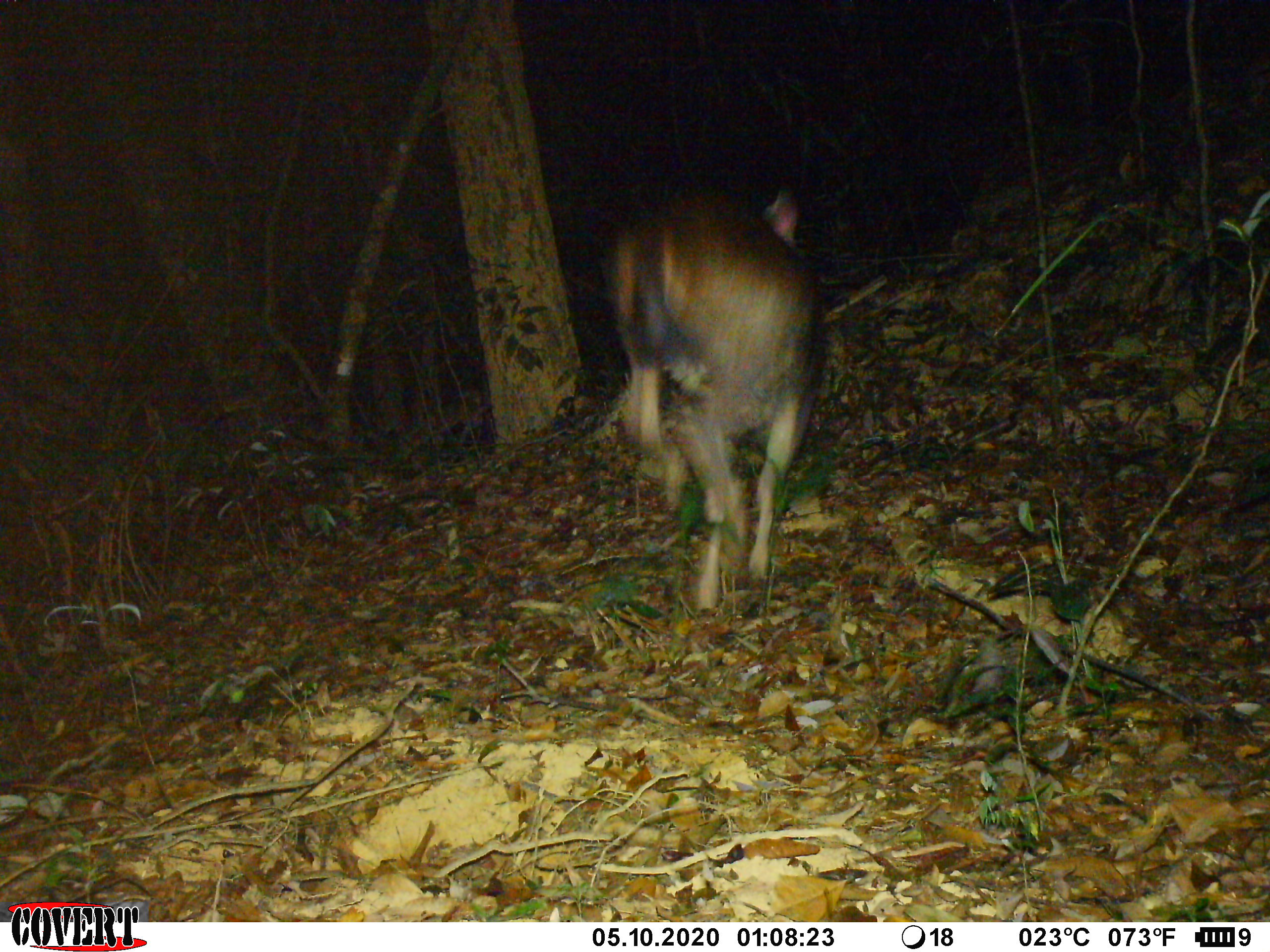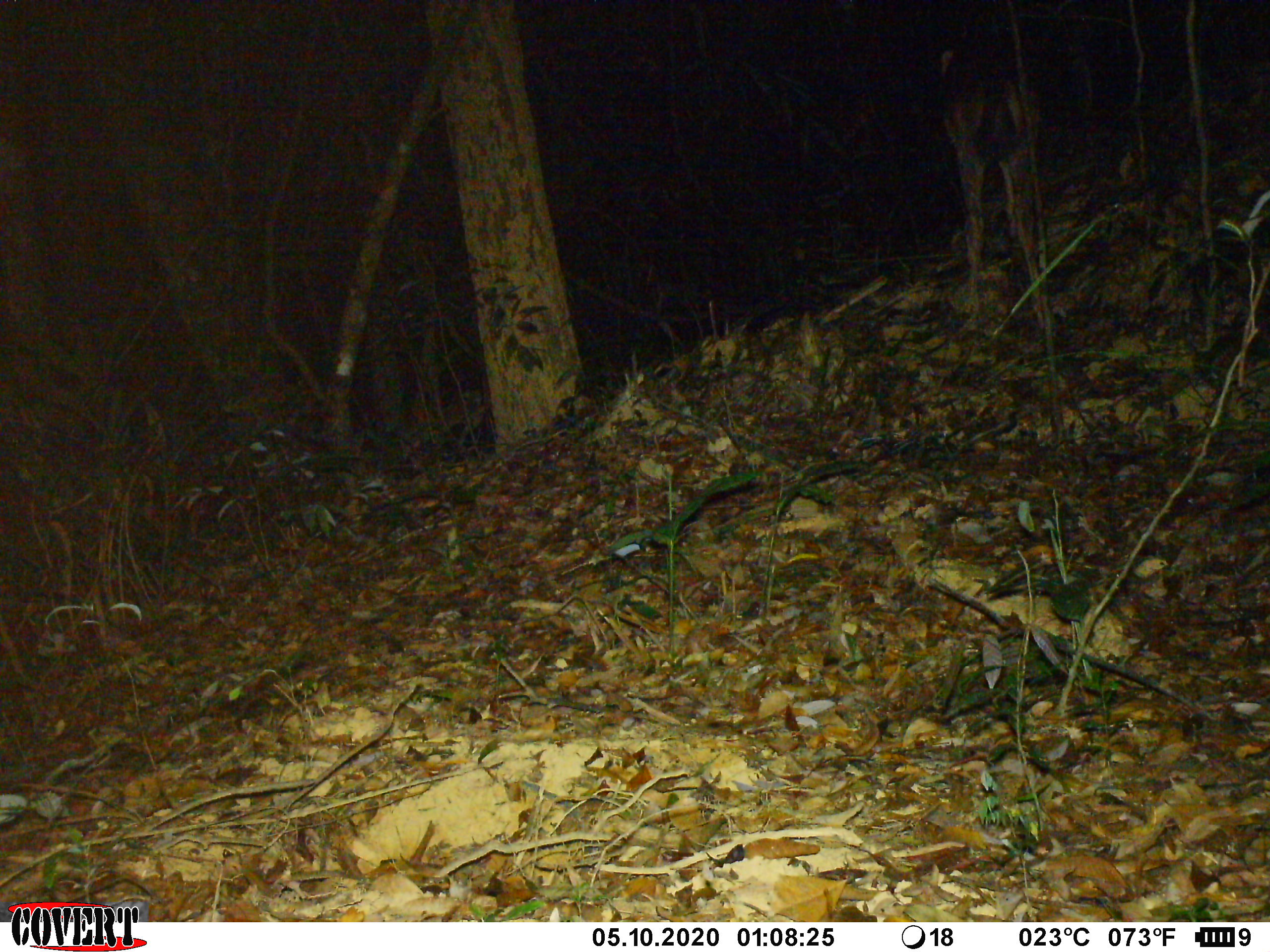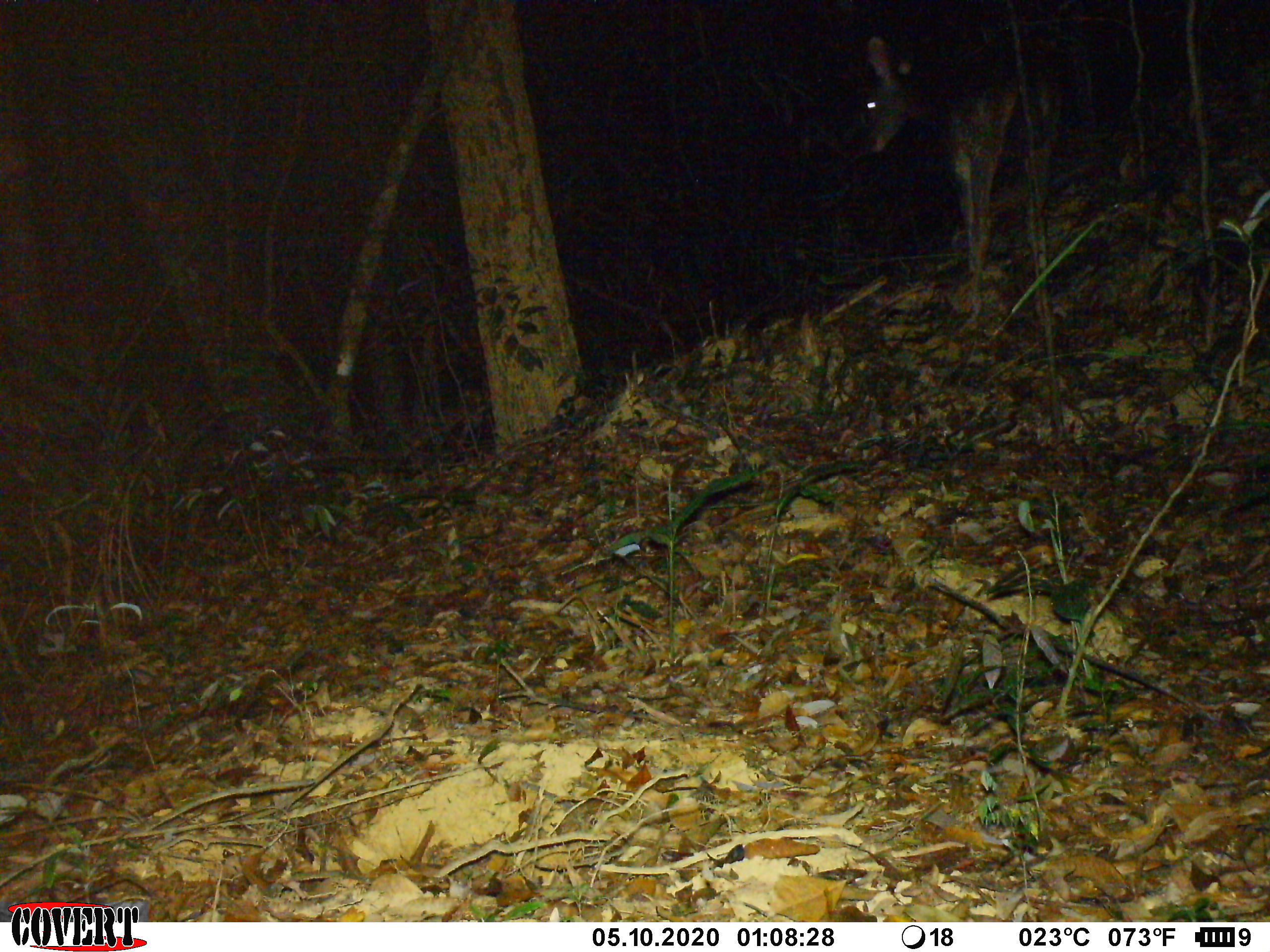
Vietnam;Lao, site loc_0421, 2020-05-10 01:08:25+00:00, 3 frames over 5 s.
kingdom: Animalia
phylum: Chordata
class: Mammalia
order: Artiodactyla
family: Cervidae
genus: Rusa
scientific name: Rusa unicolor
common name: sambar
Sambar (Rusa unicolor). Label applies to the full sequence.